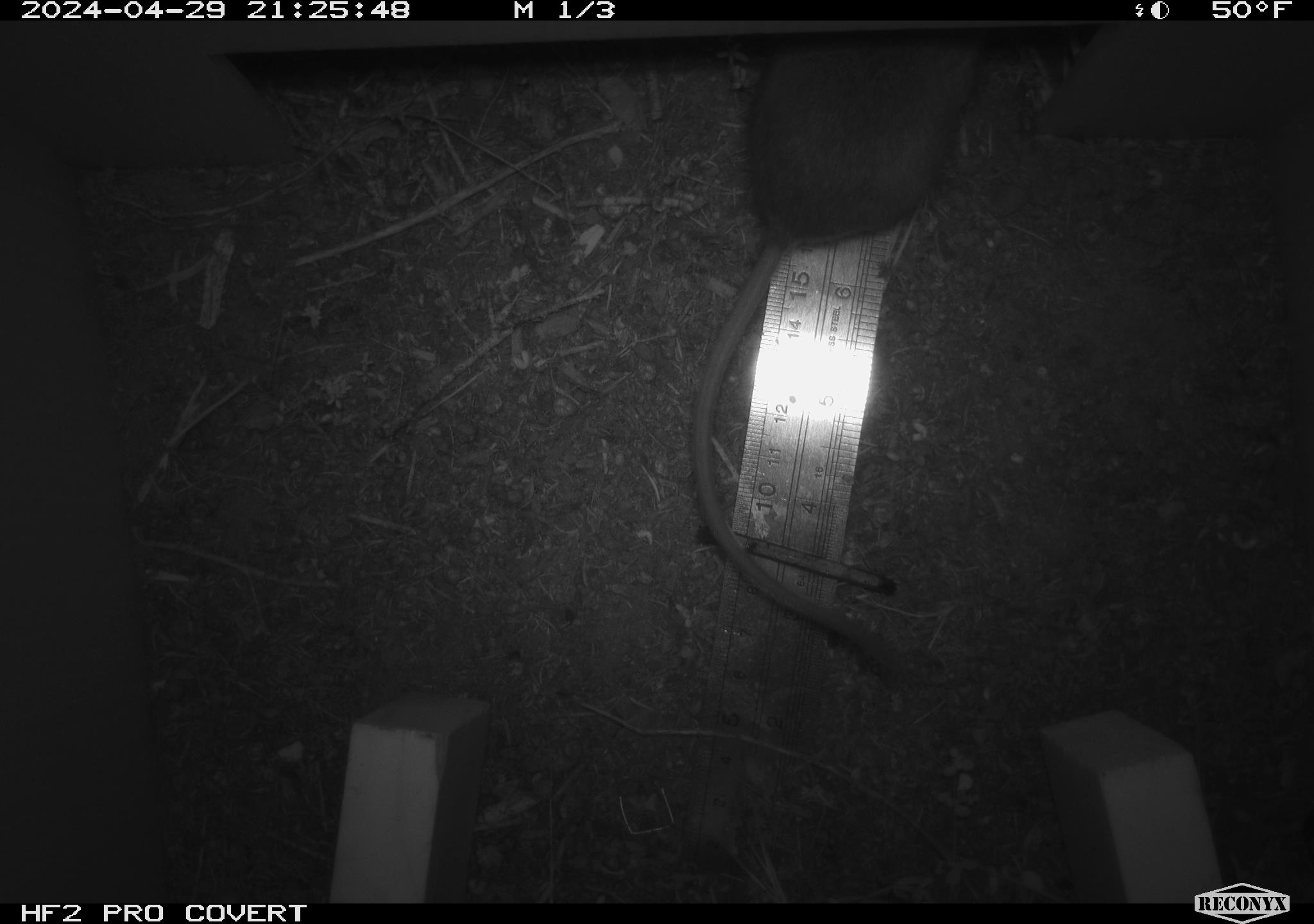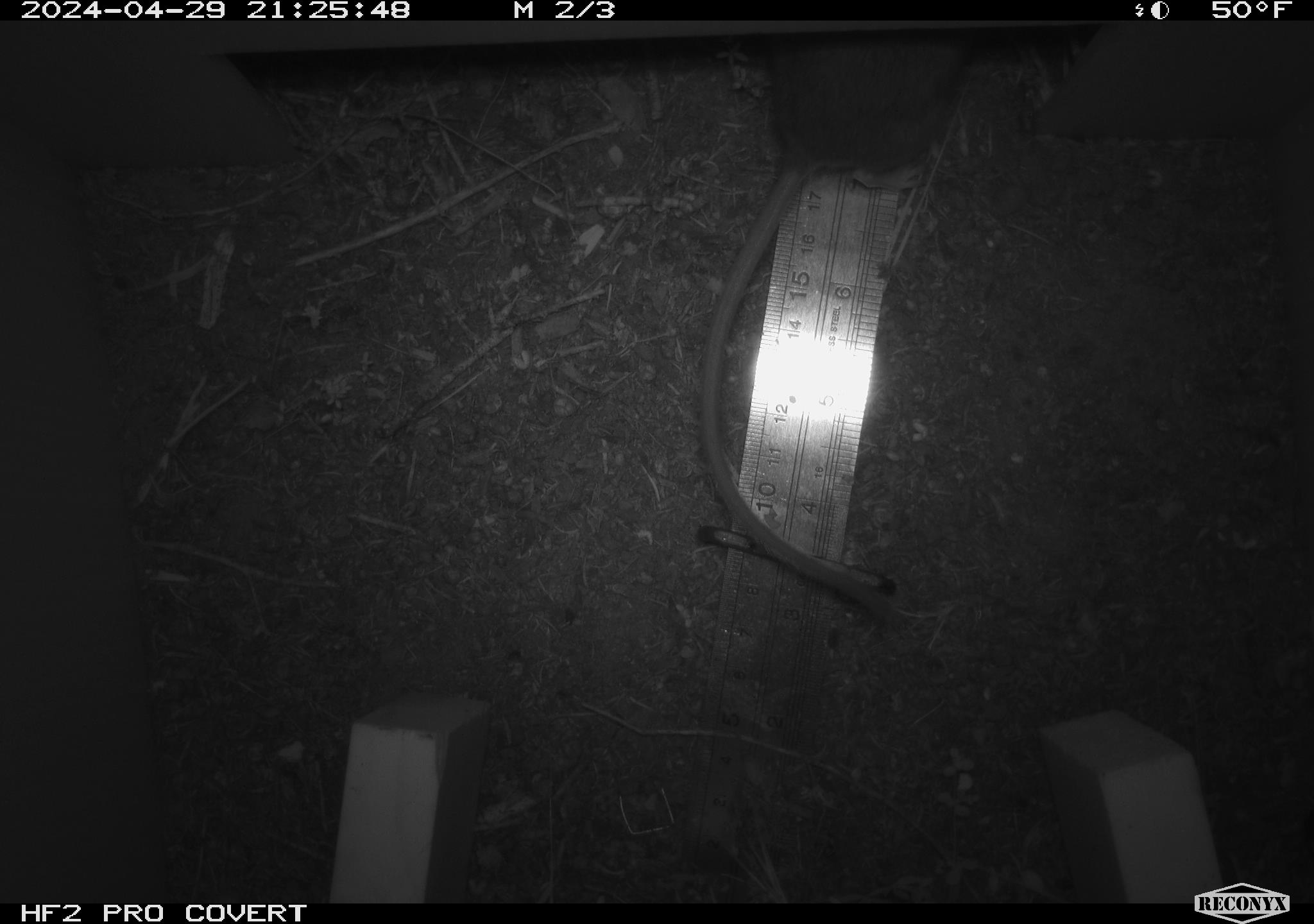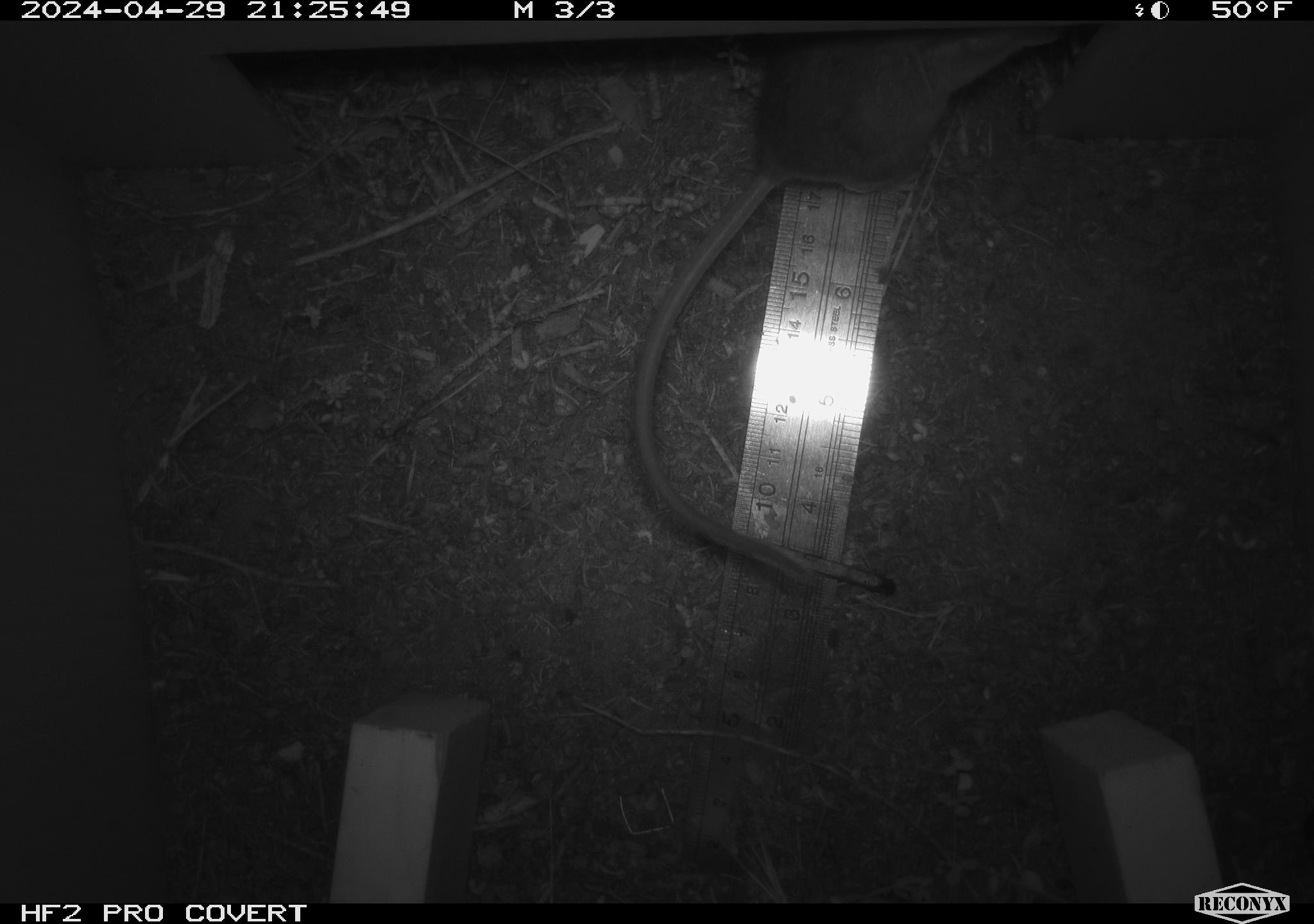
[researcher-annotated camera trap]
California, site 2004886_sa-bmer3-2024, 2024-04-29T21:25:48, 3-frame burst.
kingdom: Animalia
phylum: Chordata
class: Mammalia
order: Rodentia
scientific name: Rodentia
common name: mouse species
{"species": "mouse species (Rodentia)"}